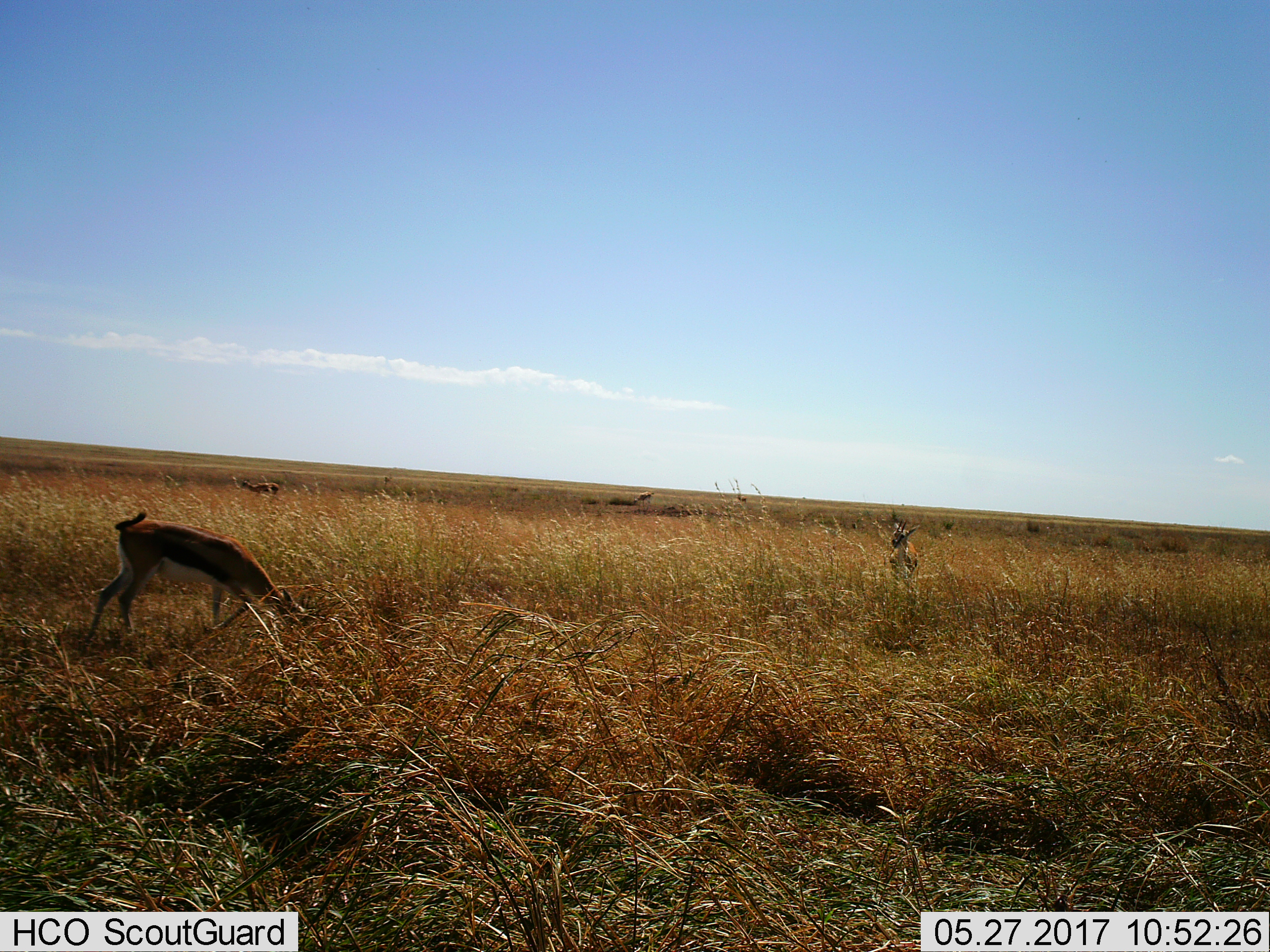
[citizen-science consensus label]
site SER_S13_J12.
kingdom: Animalia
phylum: Chordata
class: Mammalia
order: Artiodactyla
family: Bovidae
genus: Eudorcas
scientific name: Eudorcas thomsonii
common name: thomson's gazelle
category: gazellethomsons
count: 5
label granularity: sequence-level